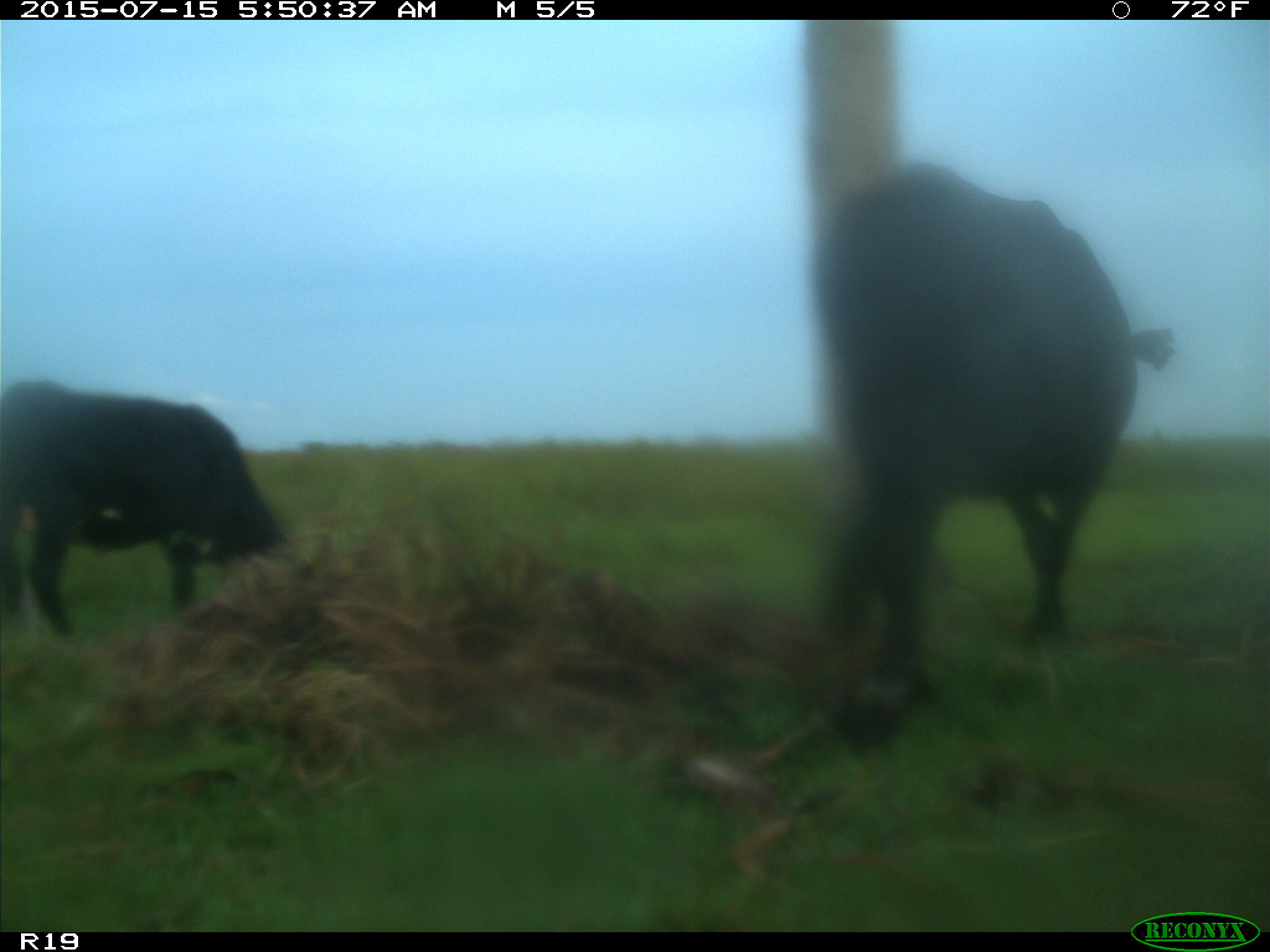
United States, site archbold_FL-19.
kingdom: Animalia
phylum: Chordata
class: Mammalia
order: Artiodactyla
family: Bovidae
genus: Bos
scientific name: Bos taurus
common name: domestic cow